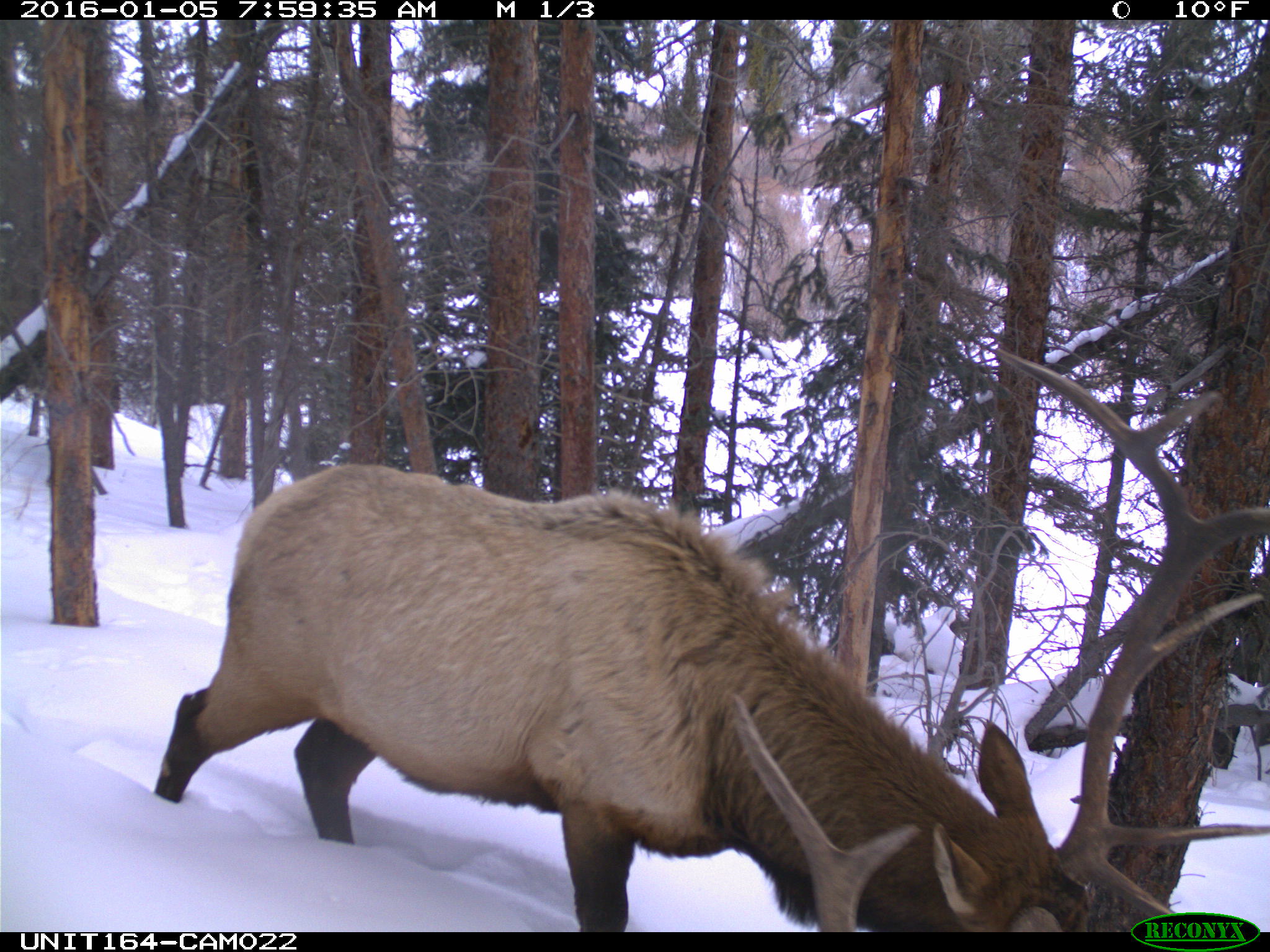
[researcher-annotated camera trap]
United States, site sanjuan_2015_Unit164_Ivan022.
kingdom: Animalia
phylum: Chordata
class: Mammalia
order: Artiodactyla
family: Cervidae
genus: Cervus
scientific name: Cervus elaphus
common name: red deer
Cervus elaphus (red deer).